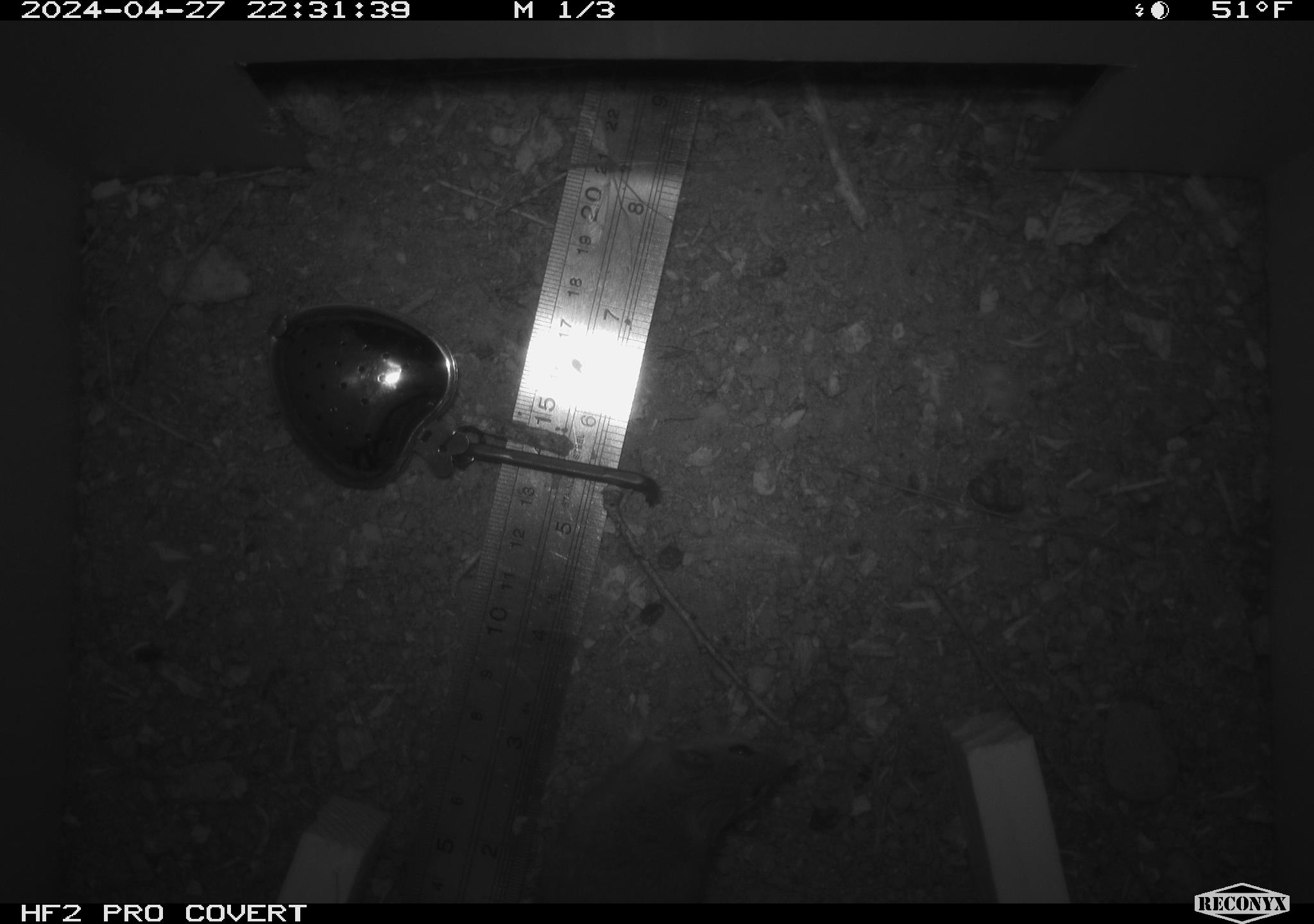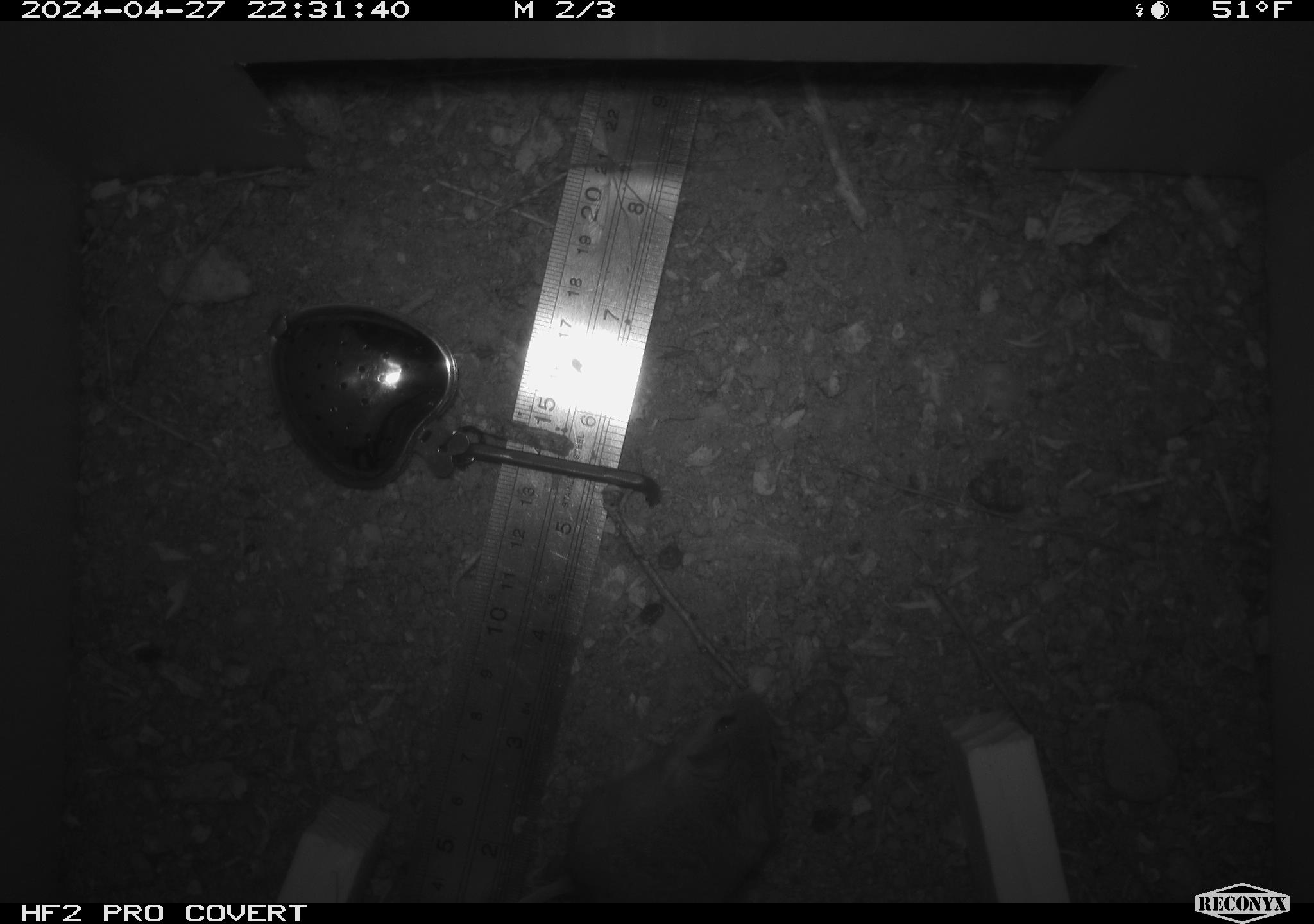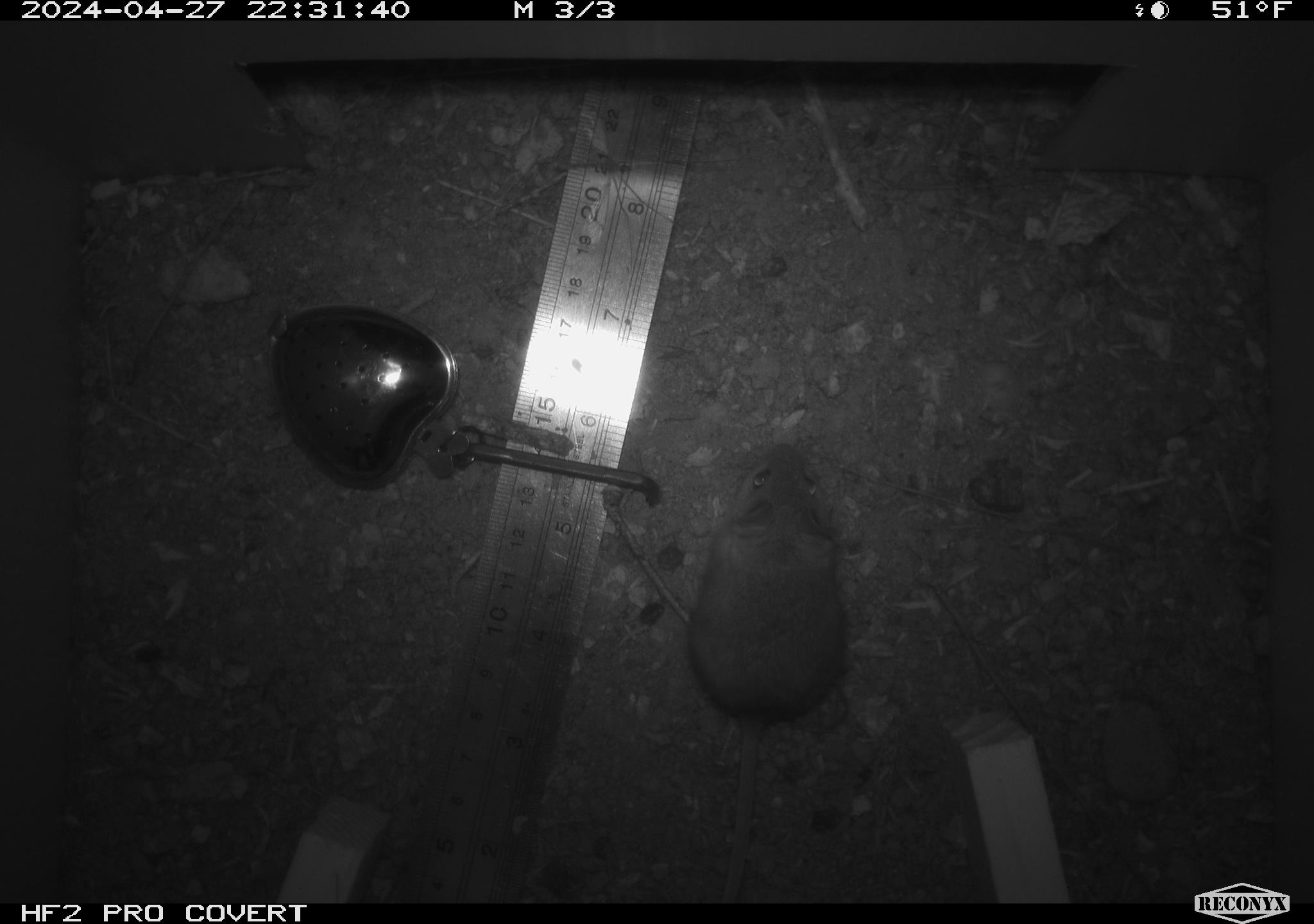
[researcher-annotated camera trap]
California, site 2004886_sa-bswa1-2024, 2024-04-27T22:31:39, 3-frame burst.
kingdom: Animalia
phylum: Chordata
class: Mammalia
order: Rodentia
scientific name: Rodentia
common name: mouse species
Mouse species (Rodentia).